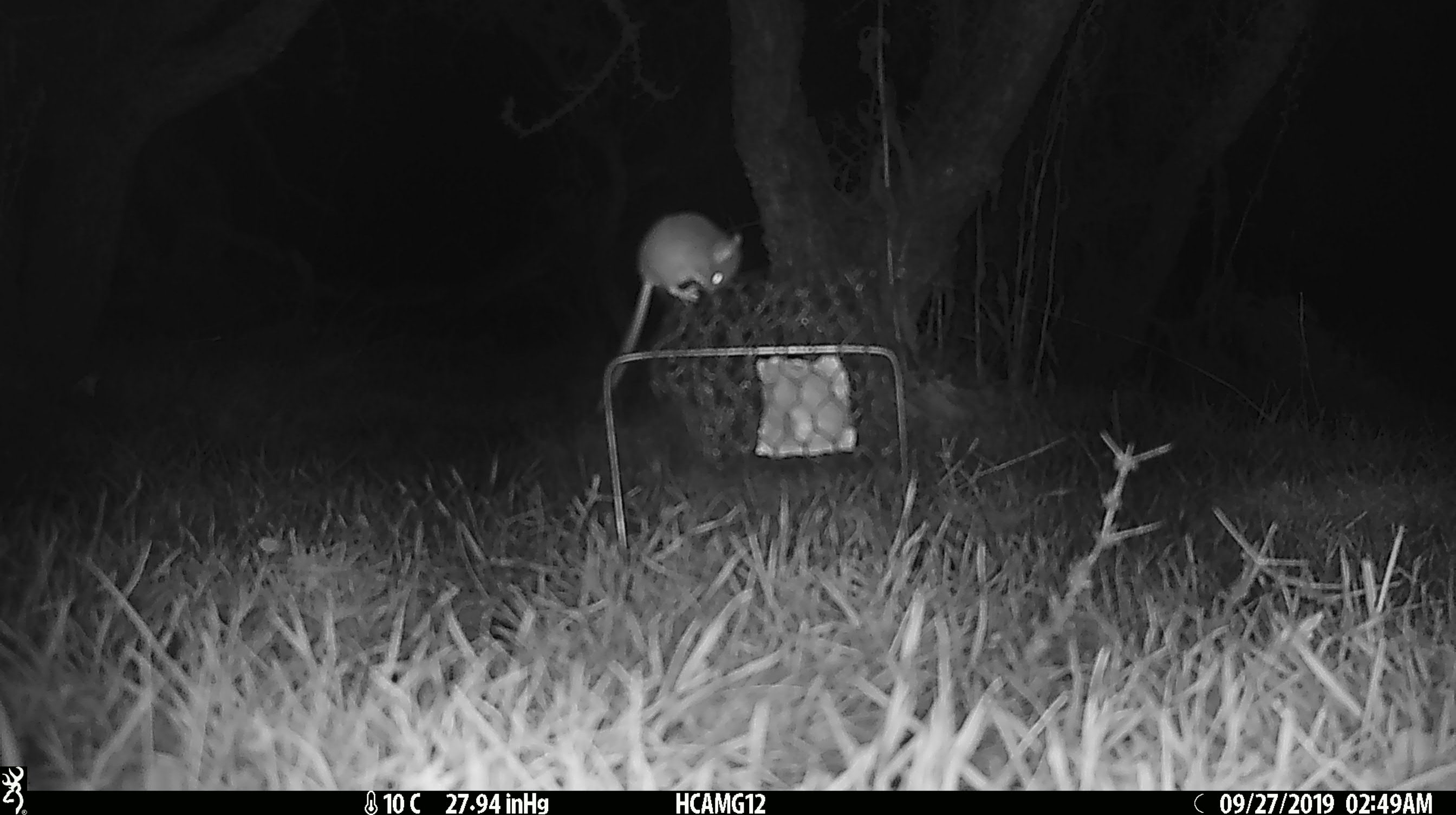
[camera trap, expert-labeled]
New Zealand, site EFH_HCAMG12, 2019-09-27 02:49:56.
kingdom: Animalia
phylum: Chordata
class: Mammalia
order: Rodentia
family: Muridae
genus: Mus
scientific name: Mus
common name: mouse